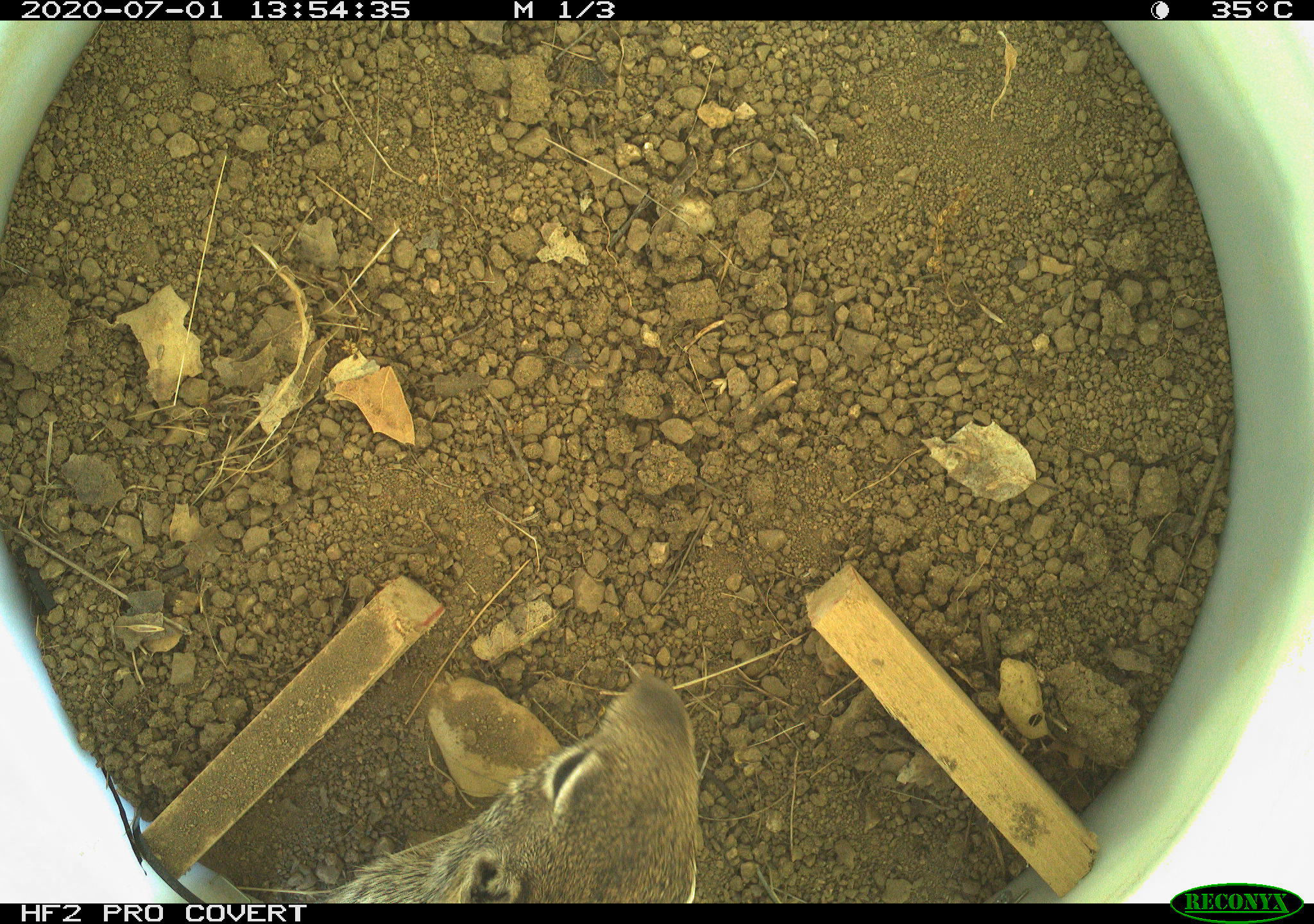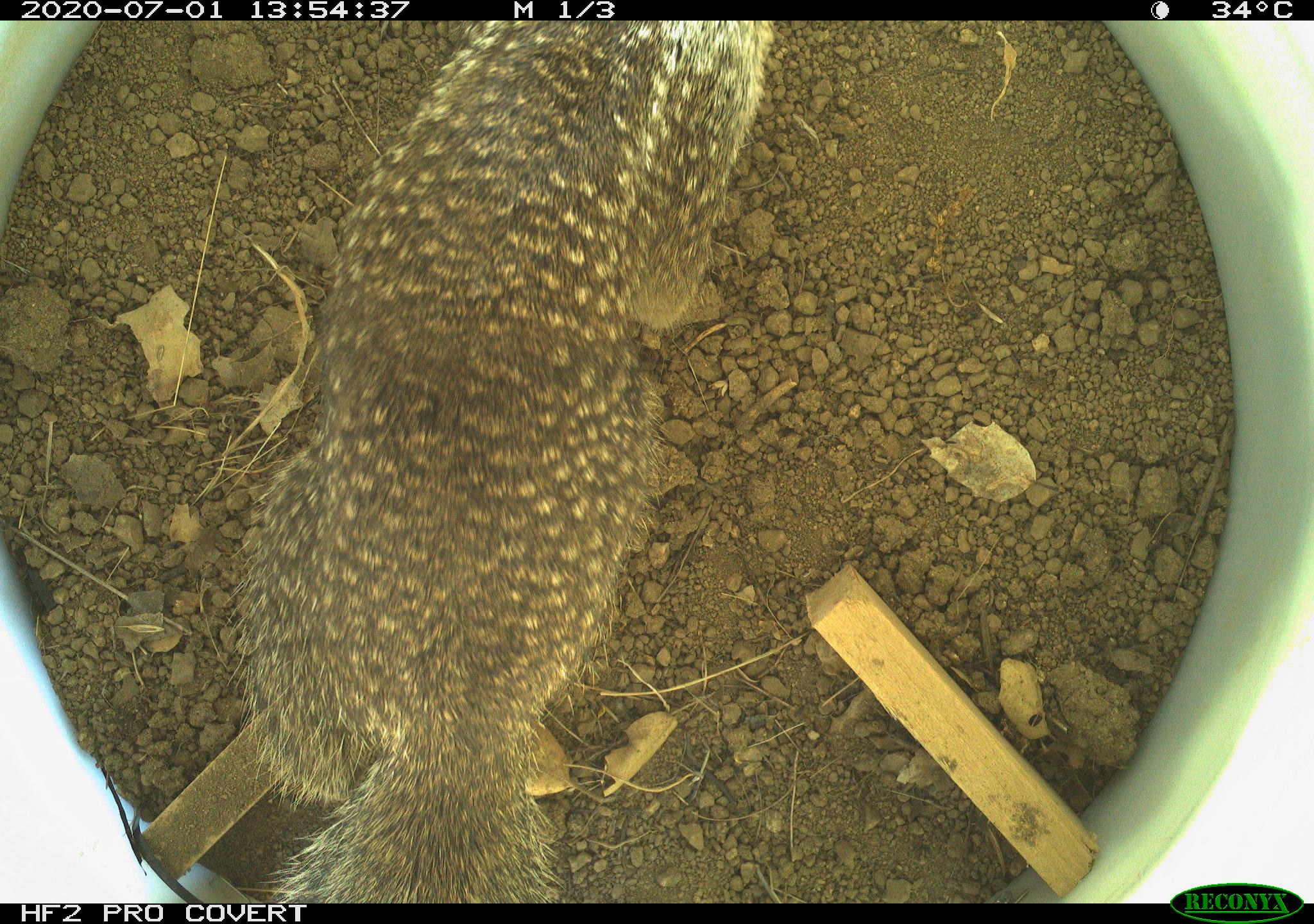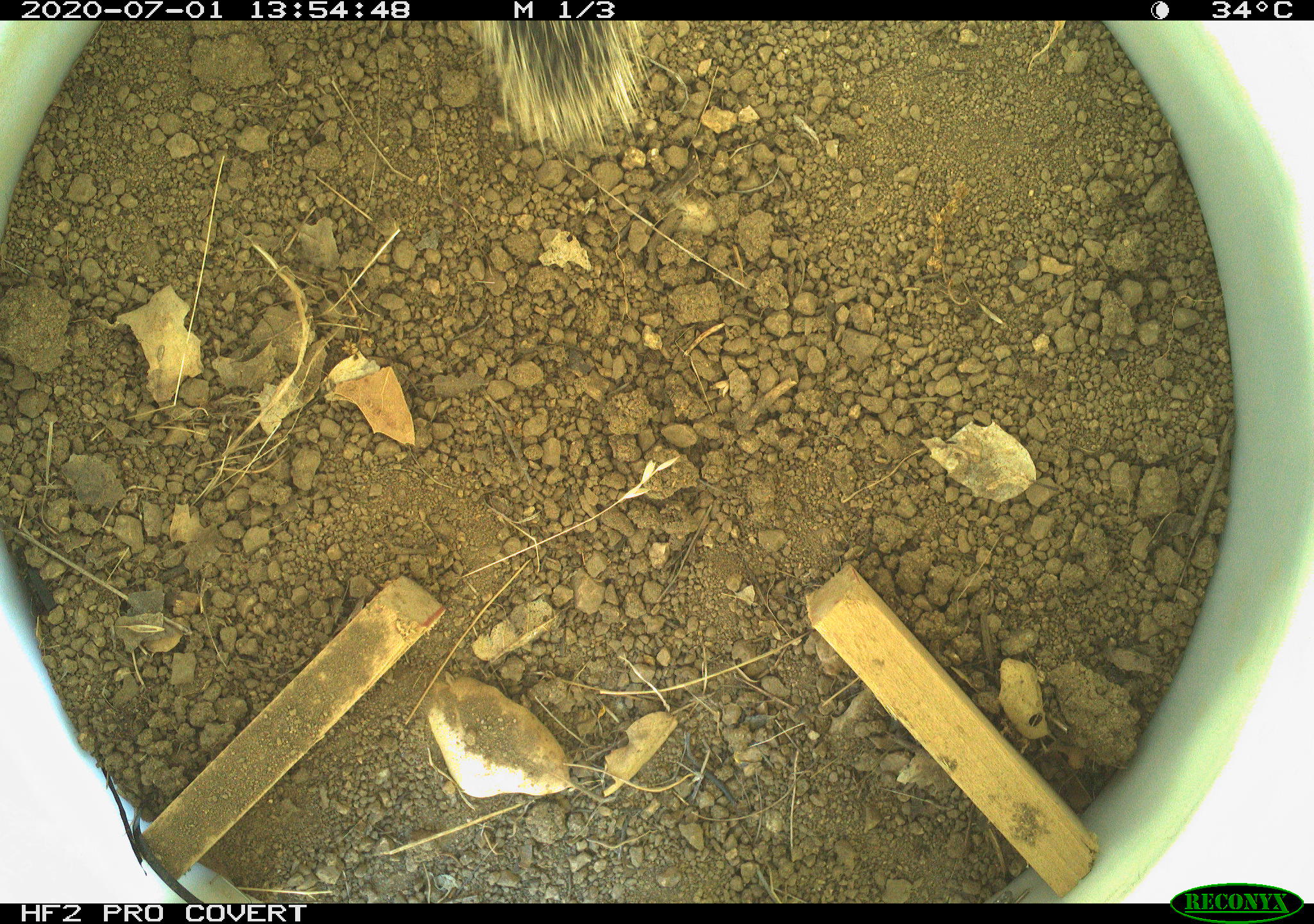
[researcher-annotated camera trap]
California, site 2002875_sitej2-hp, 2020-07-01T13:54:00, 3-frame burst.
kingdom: Animalia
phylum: Chordata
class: Mammalia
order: Rodentia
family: Sciuridae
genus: Otospermophilus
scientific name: Otospermophilus beecheyi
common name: california ground squirrel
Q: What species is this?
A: California ground squirrel (Otospermophilus beecheyi).